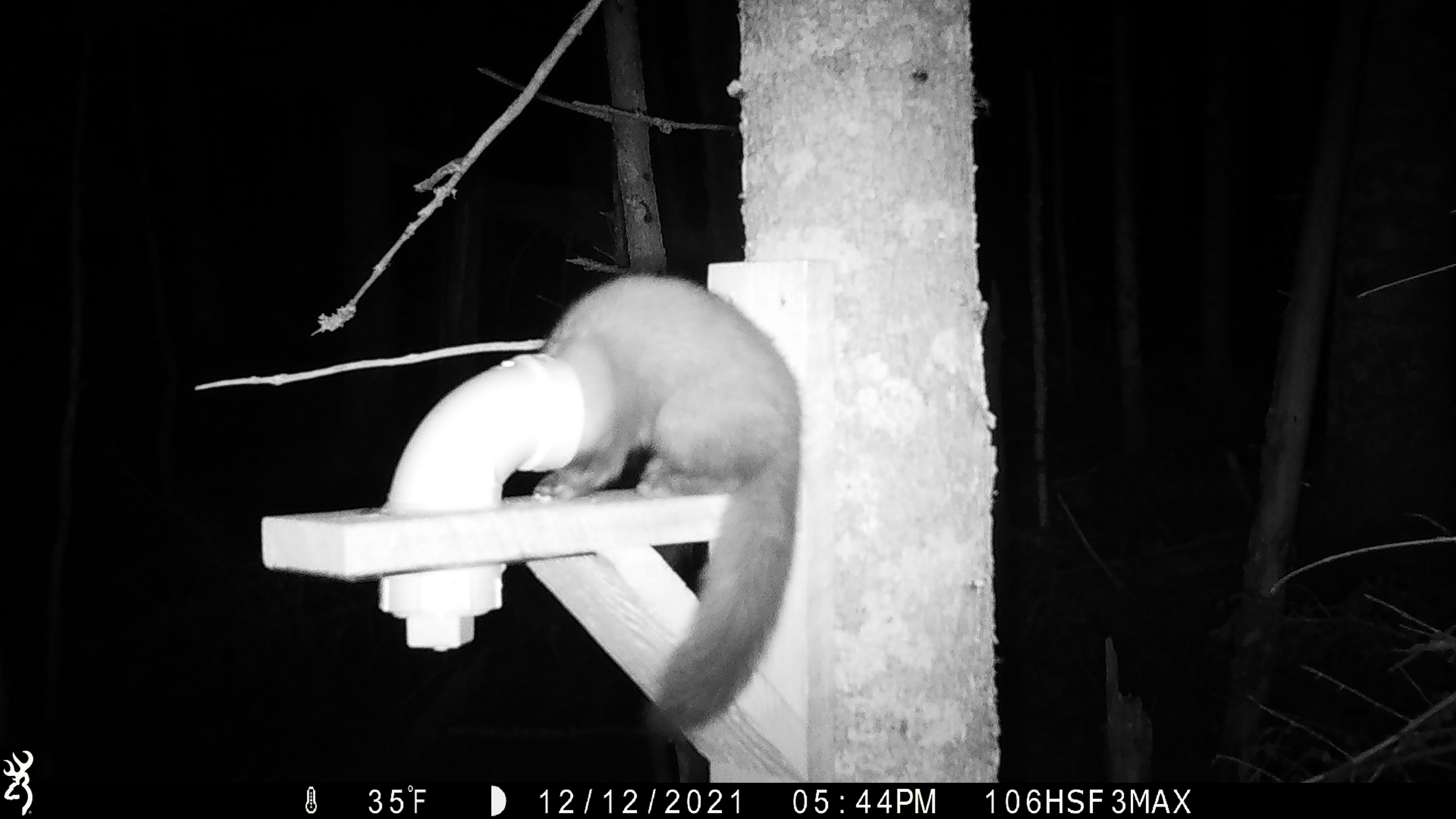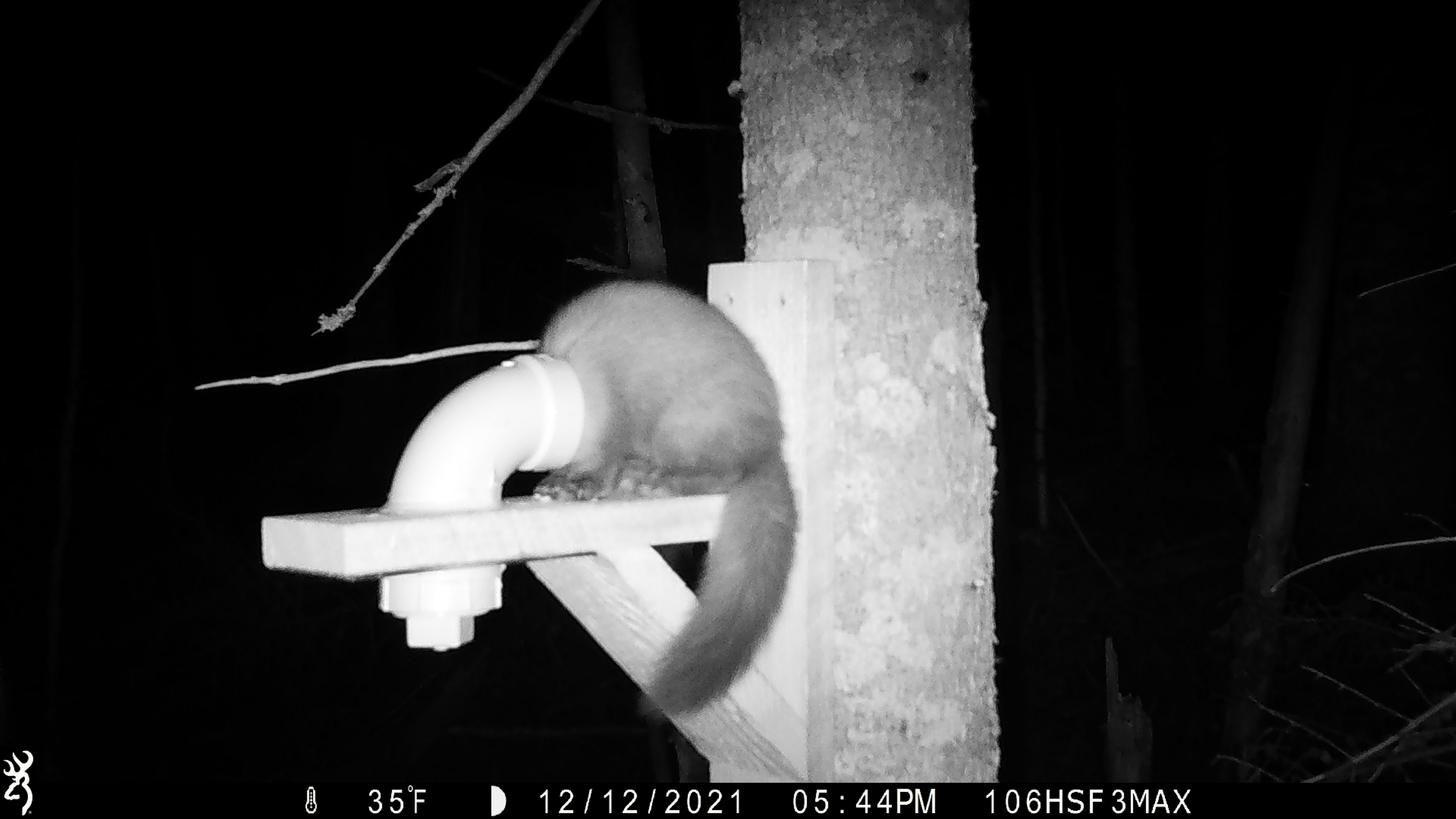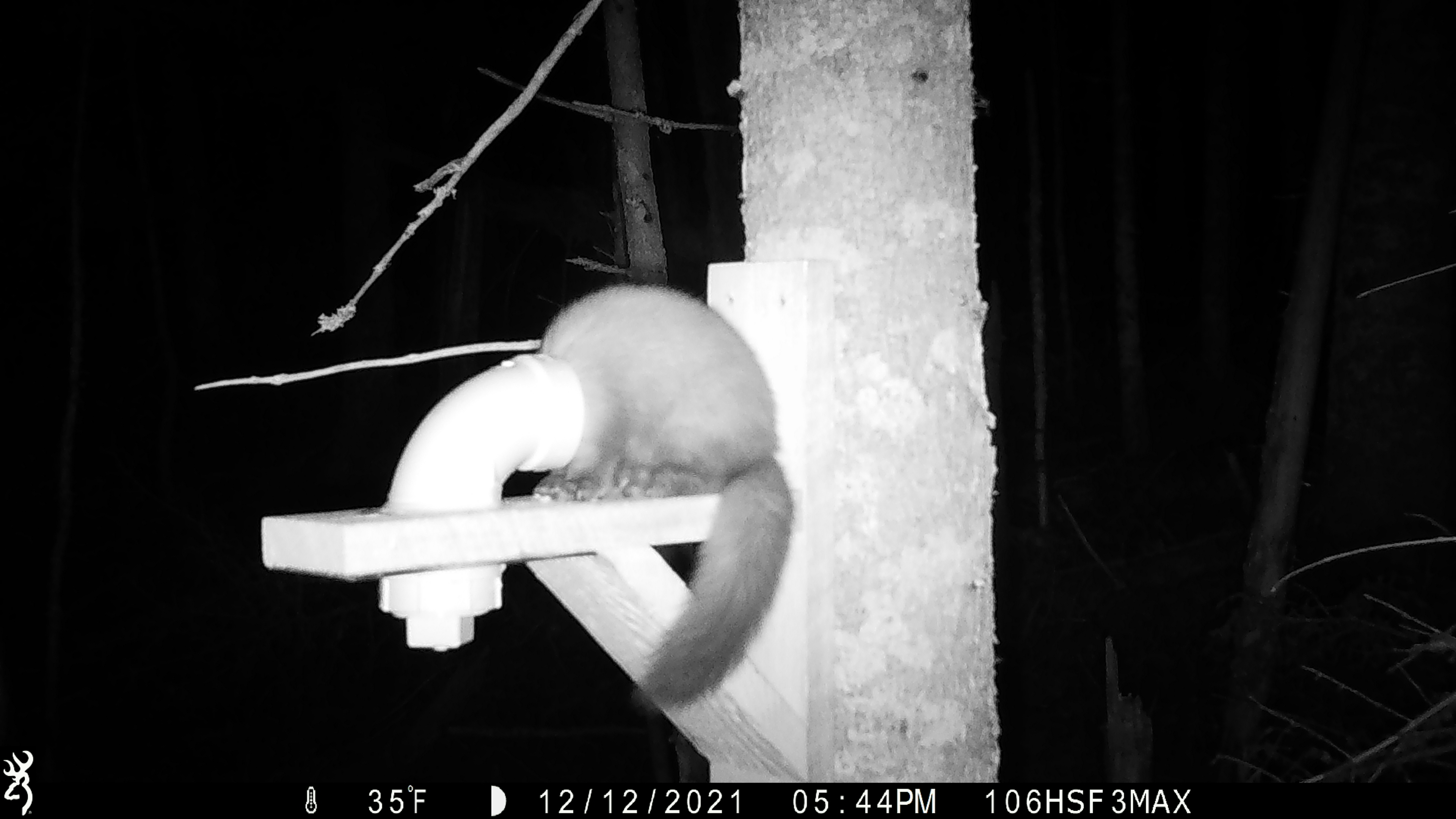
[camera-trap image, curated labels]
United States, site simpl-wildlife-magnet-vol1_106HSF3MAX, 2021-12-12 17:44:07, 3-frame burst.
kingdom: Animalia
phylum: Chordata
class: Mammalia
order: Carnivora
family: Mustelidae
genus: Martes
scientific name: Martes americana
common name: american marten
American marten (Martes americana).